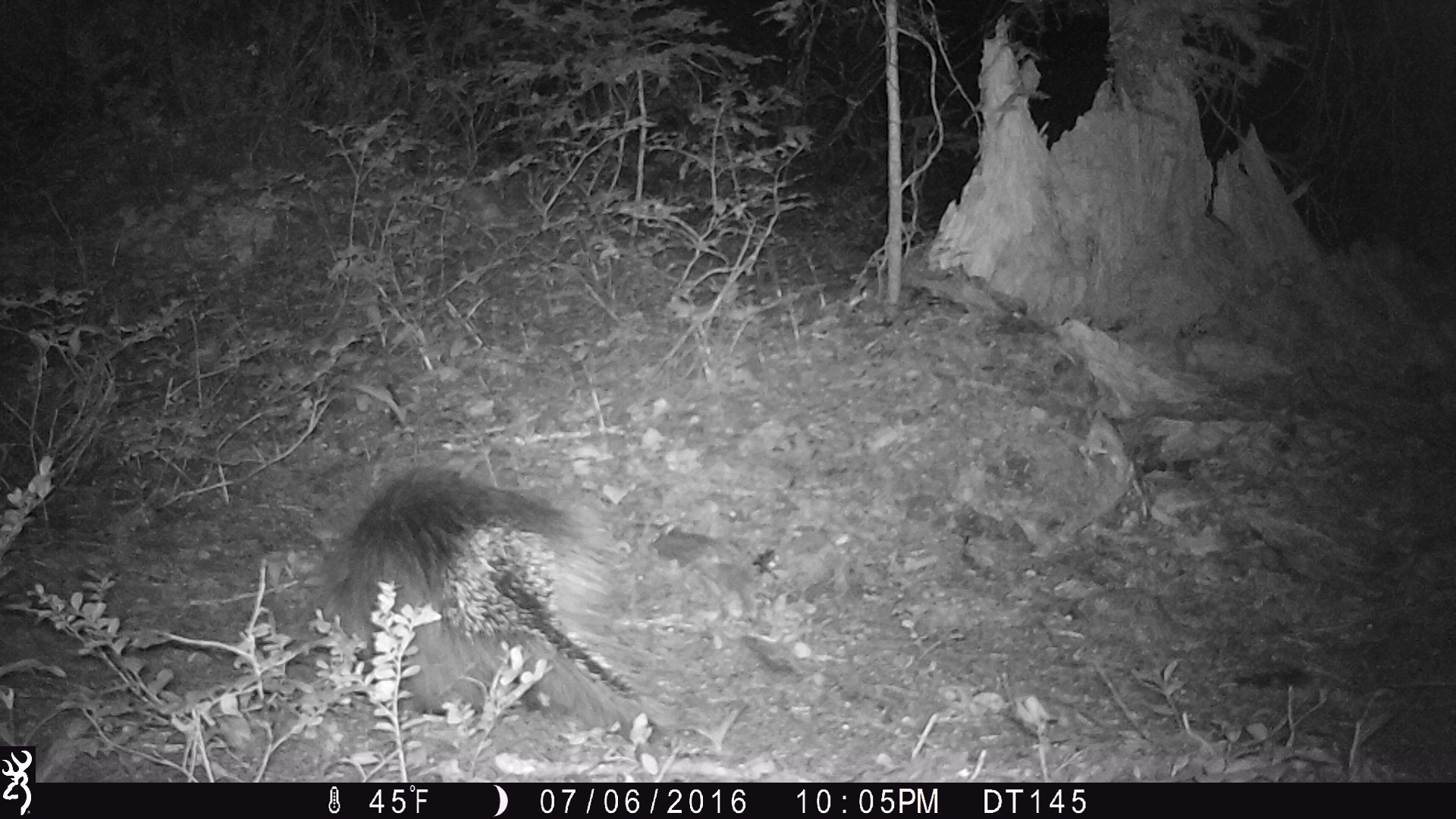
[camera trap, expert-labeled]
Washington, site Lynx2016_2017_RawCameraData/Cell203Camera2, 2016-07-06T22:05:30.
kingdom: Animalia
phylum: Chordata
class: Mammalia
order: Rodentia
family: Erethizontidae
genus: Erethizon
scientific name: Erethizon dorsatum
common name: north american porcupine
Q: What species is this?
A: Erethizon dorsatum (north american porcupine).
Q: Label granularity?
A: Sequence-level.